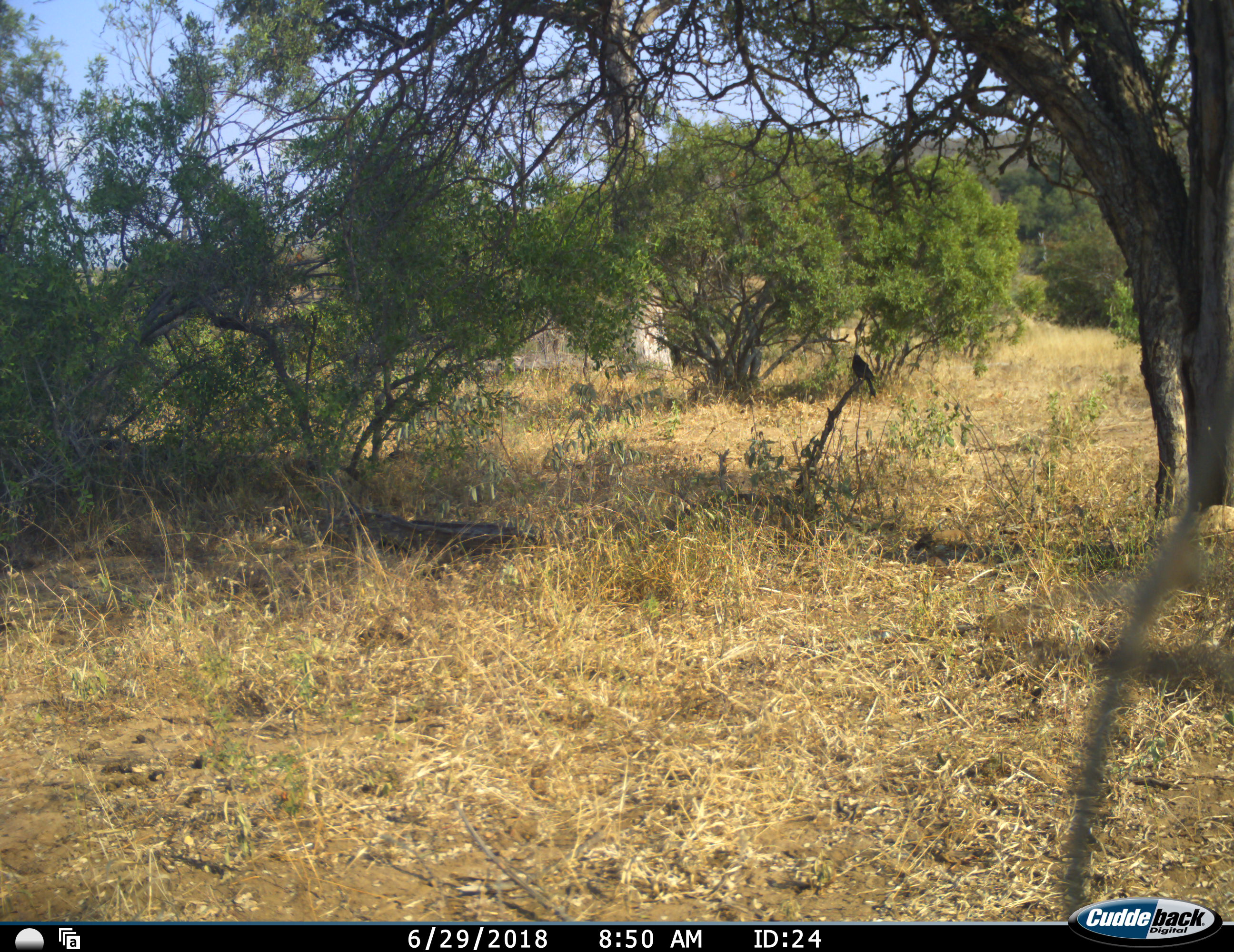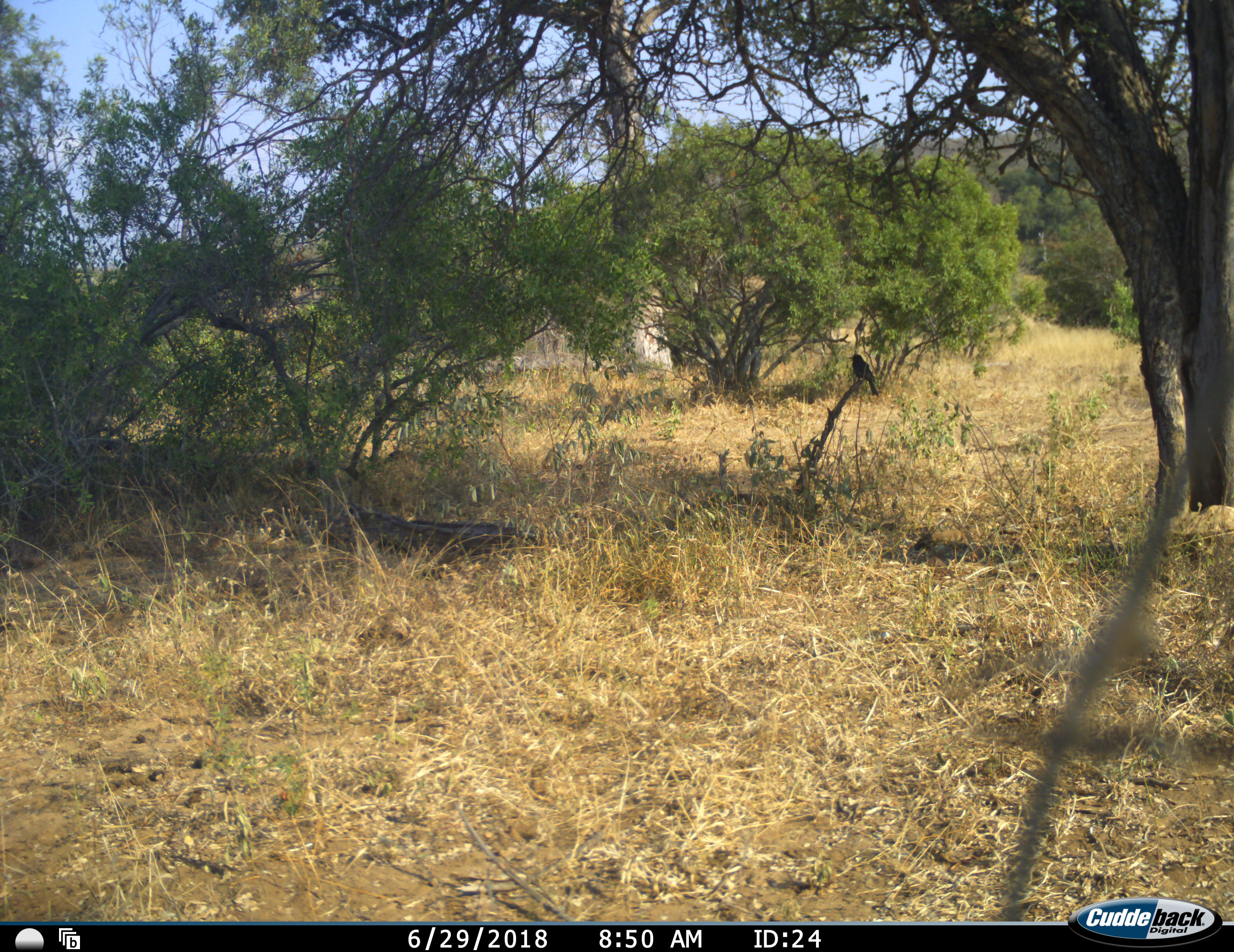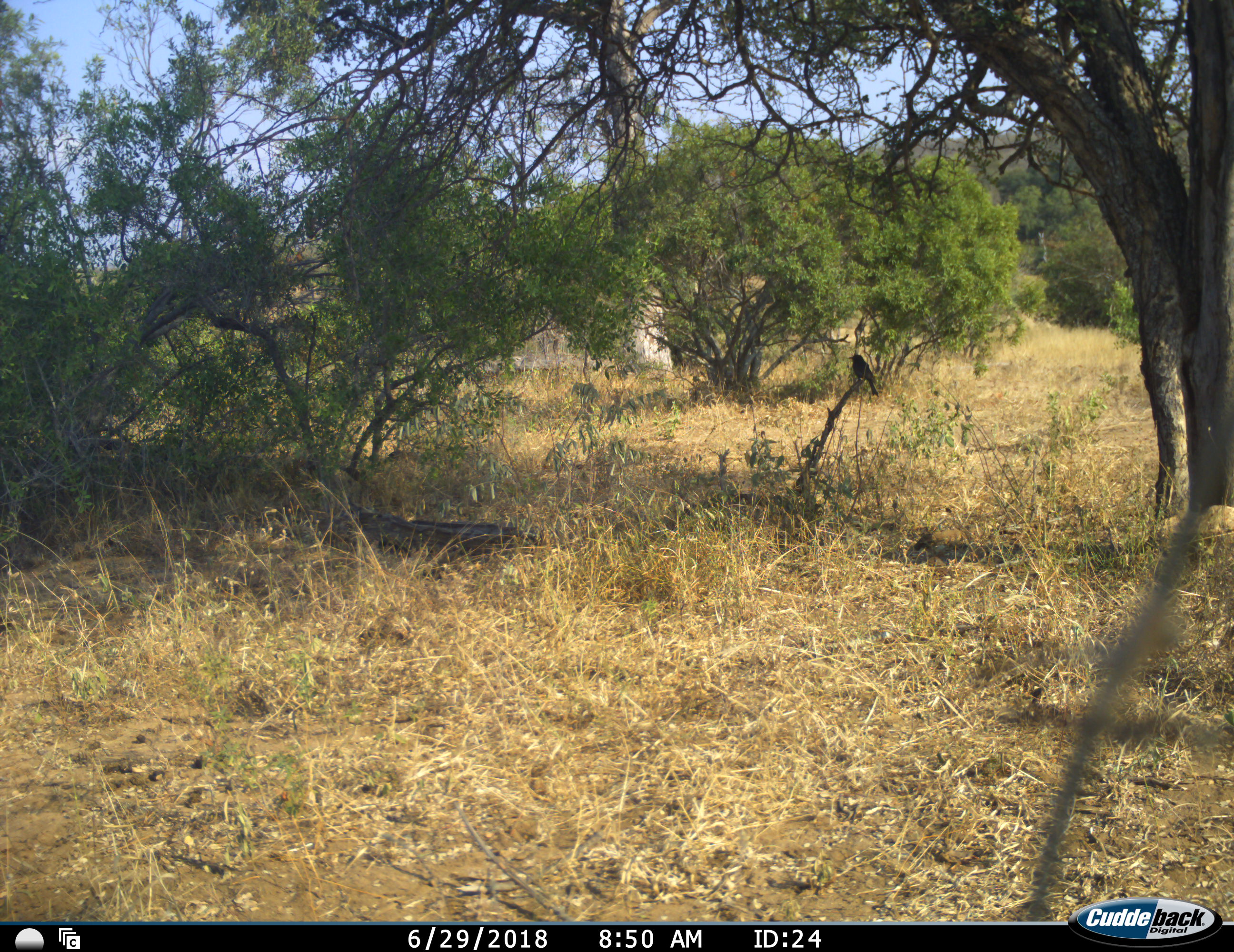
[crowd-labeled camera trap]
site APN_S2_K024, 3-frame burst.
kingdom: Animalia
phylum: Chordata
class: Aves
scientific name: Aves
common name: bird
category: birdother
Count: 1.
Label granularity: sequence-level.